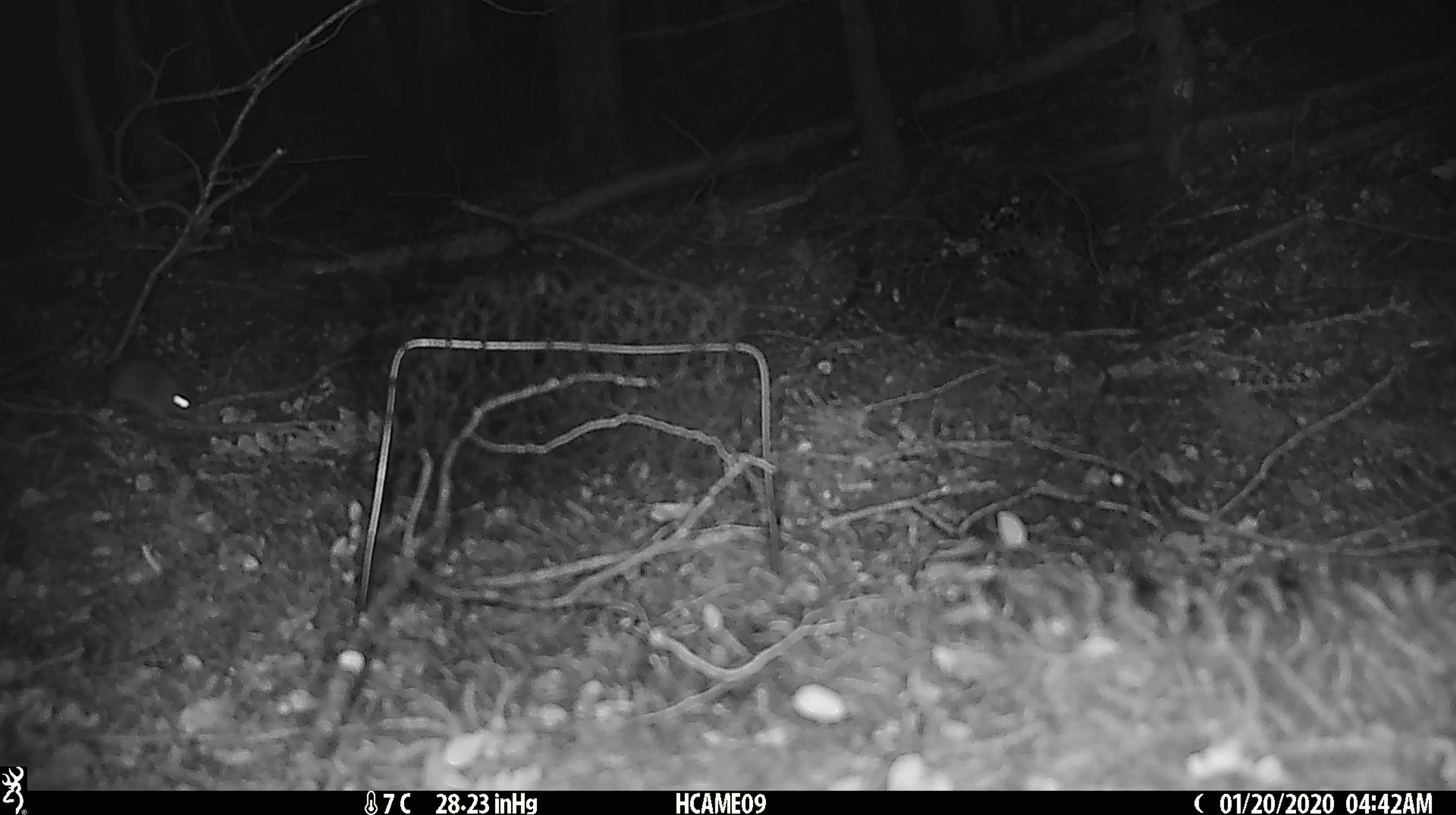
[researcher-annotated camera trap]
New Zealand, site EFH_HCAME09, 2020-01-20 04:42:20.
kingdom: Animalia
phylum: Chordata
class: Mammalia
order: Rodentia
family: Muridae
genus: Mus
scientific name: Mus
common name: mouse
Mouse (Mus).